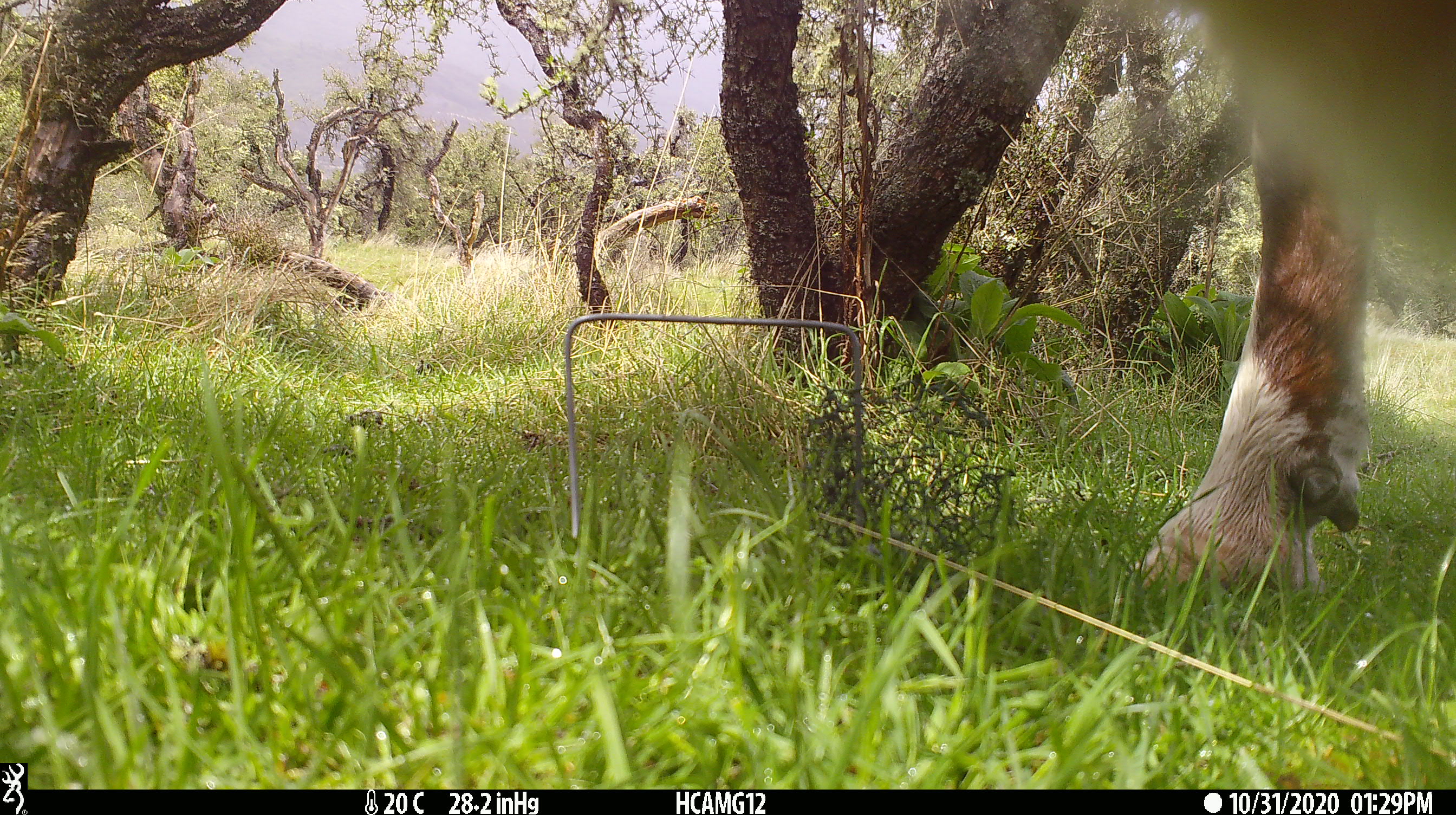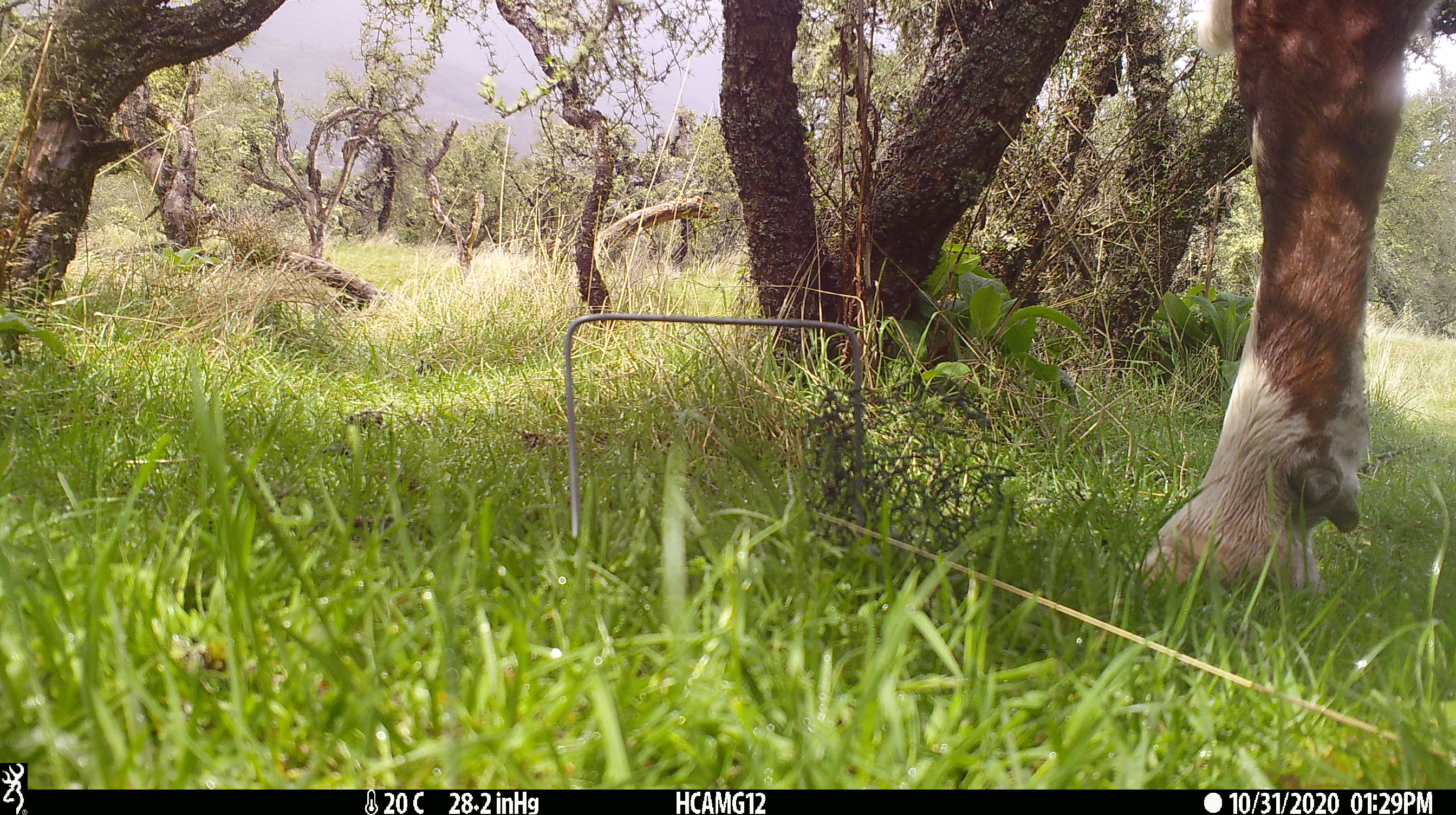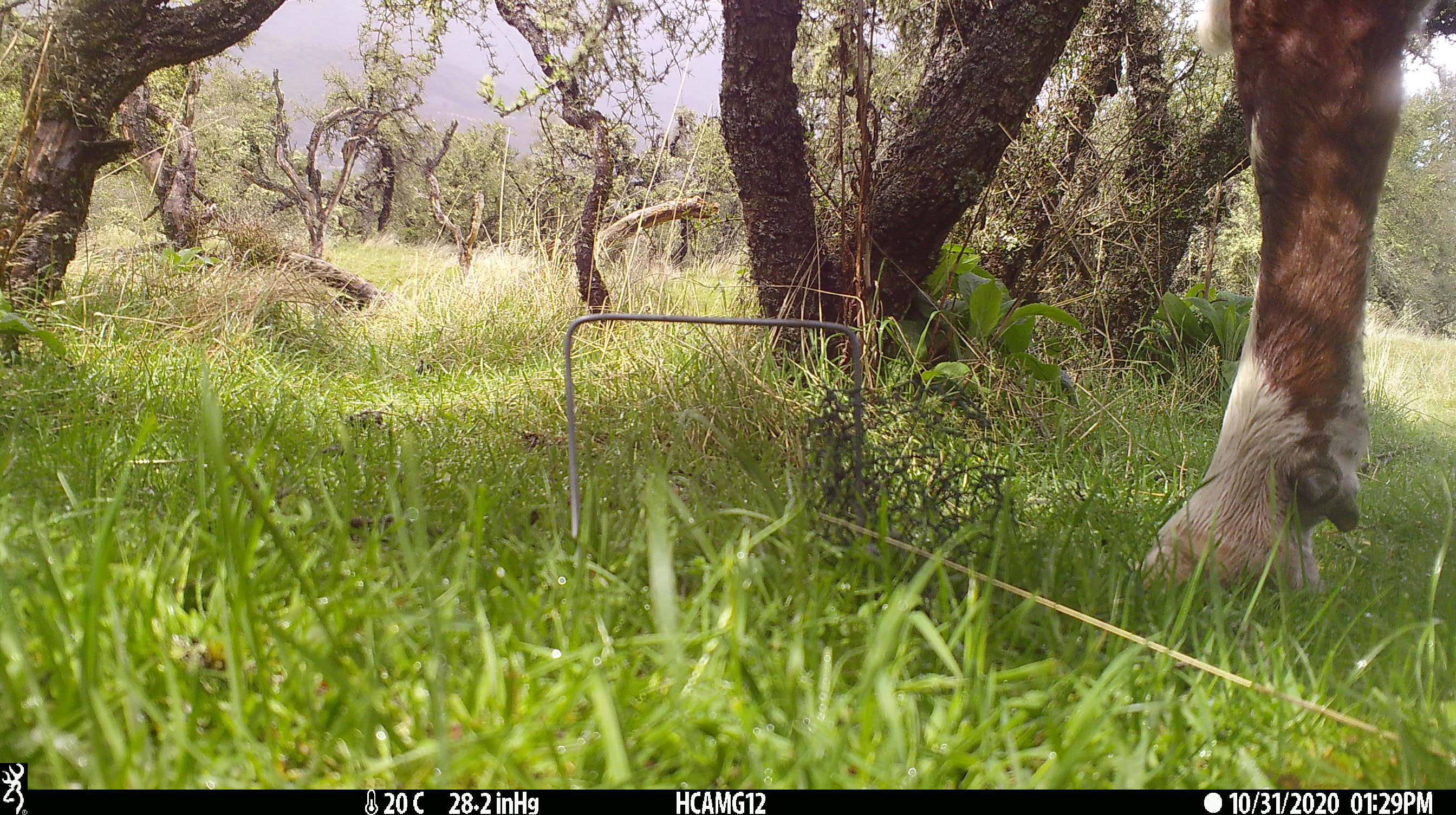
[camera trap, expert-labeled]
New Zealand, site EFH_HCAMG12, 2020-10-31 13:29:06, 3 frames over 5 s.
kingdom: Animalia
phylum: Chordata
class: Mammalia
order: Artiodactyla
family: Bovidae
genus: Bos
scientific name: Bos taurus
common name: domestic cow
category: cow